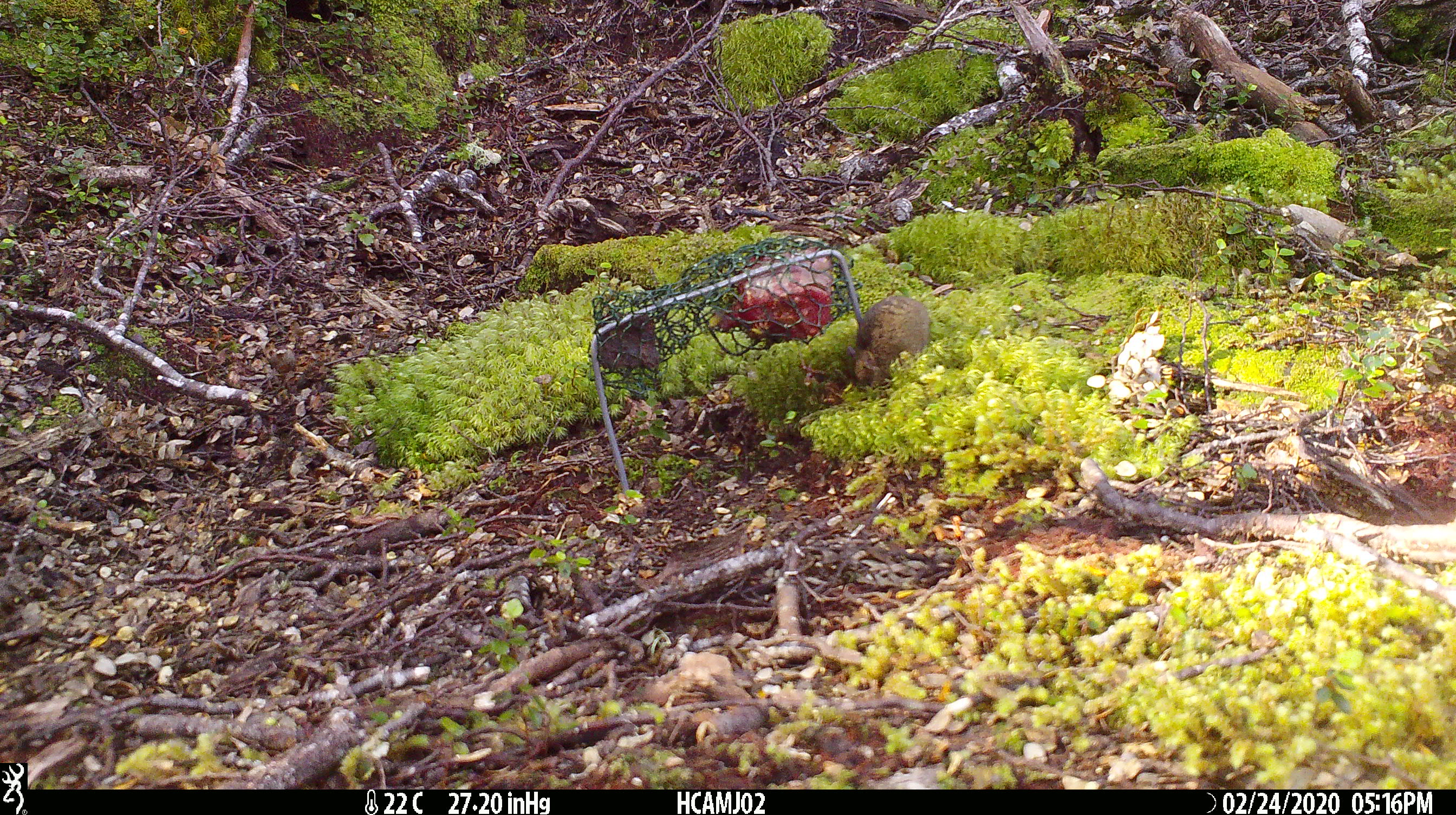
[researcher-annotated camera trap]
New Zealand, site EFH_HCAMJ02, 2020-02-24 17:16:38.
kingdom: Animalia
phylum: Chordata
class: Mammalia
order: Rodentia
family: Muridae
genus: Mus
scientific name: Mus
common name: mouse